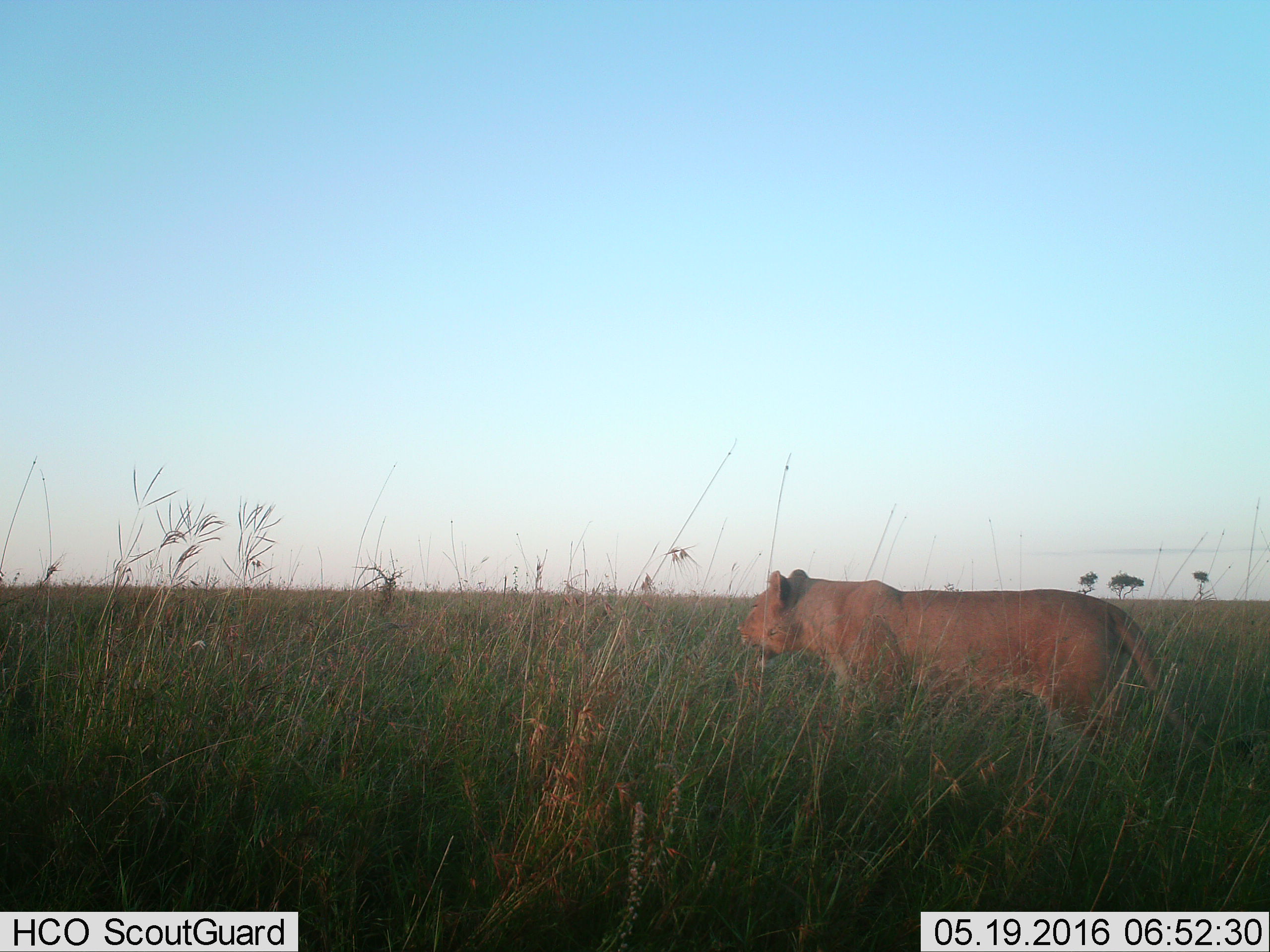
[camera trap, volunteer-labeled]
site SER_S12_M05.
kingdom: Animalia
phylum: Chordata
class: Mammalia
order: Carnivora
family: Felidae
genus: Panthera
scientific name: Panthera leo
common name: lion female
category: lionfemale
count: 1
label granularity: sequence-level